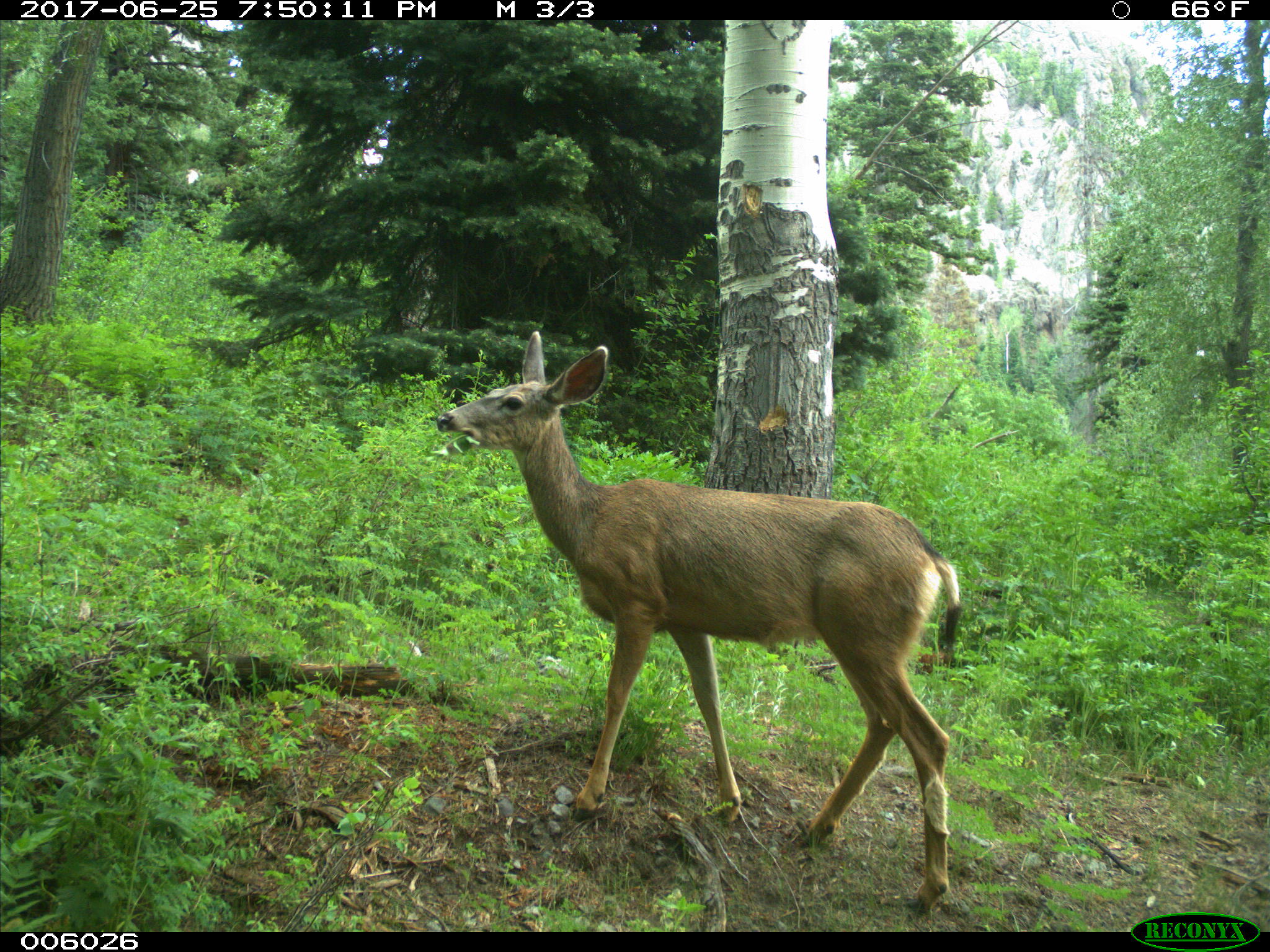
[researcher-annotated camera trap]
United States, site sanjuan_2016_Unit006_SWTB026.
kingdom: Animalia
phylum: Chordata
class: Mammalia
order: Artiodactyla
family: Cervidae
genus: Odocoileus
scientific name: Odocoileus hemionus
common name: mule deer